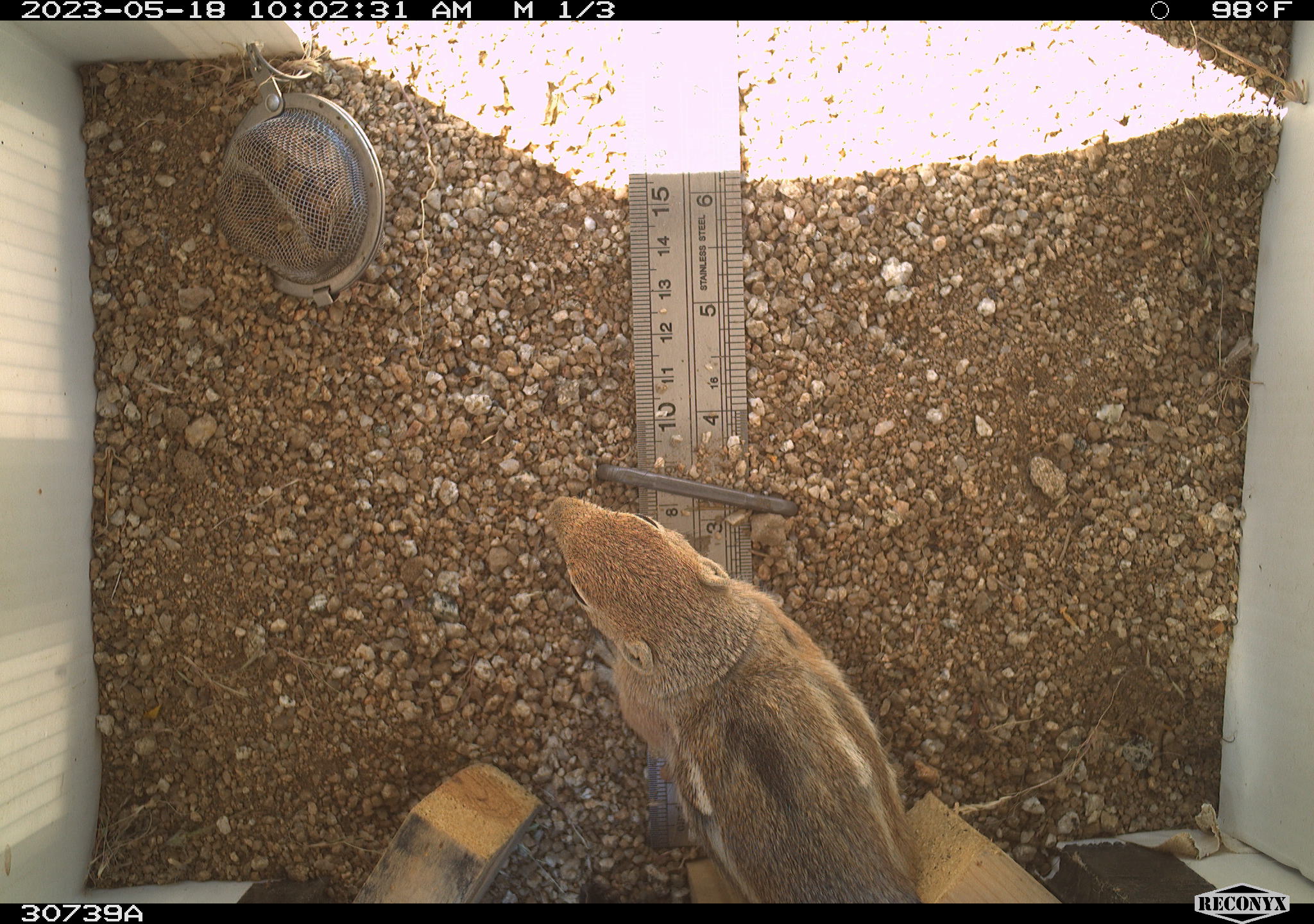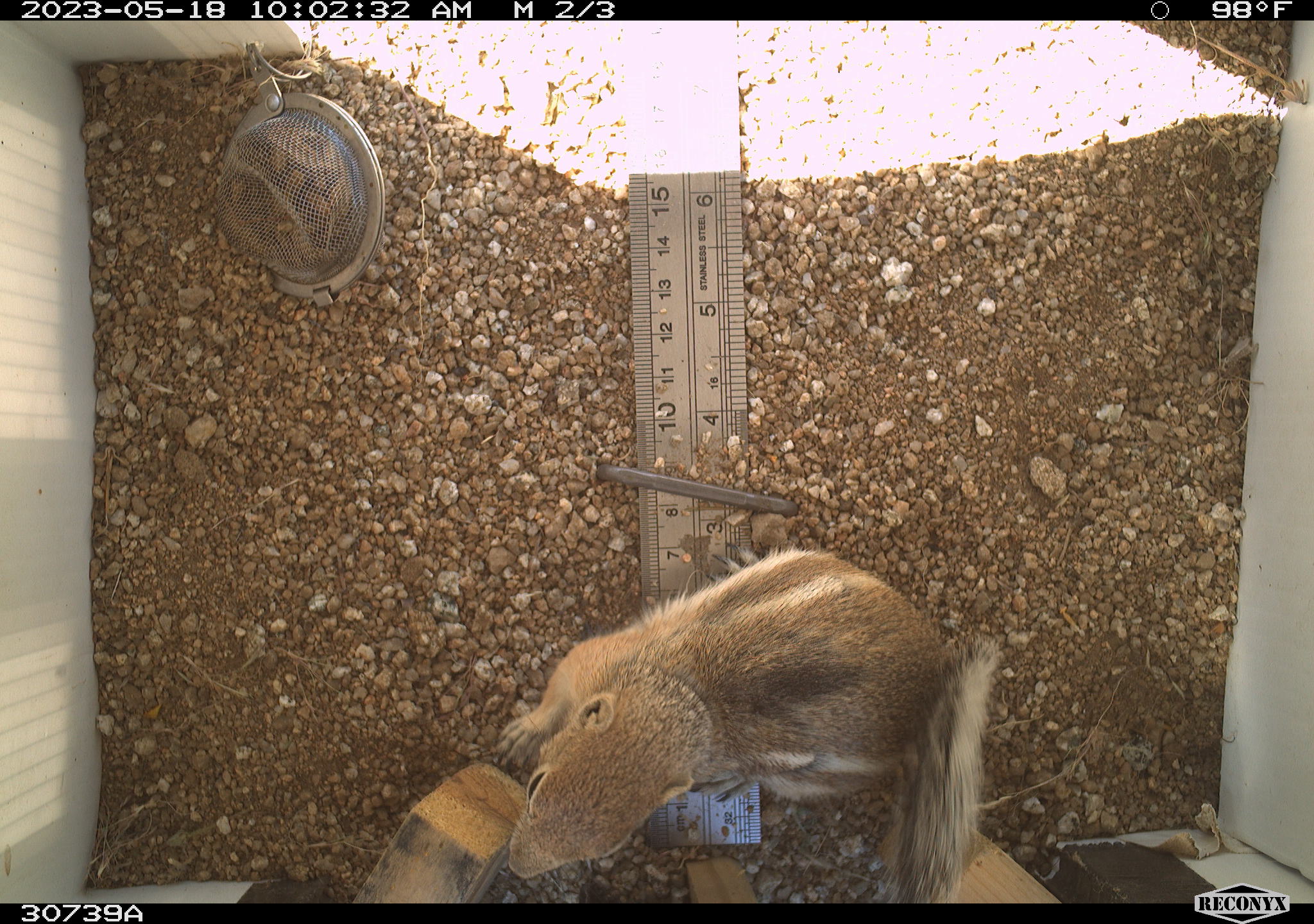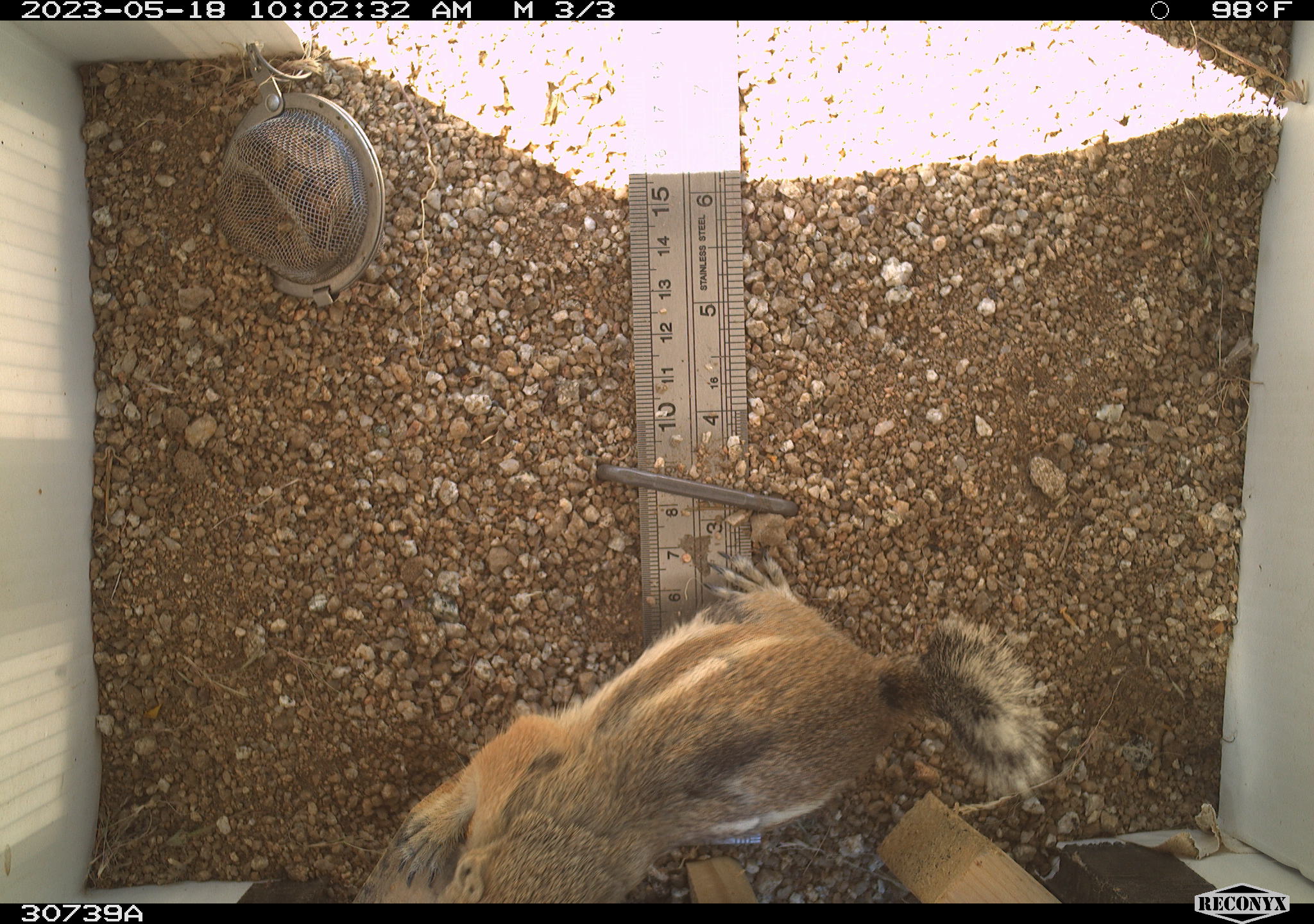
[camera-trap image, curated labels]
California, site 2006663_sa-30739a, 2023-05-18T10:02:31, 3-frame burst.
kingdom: Animalia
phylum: Chordata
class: Mammalia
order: Rodentia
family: Sciuridae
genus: Ammospermophilus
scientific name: Ammospermophilus leucurus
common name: white-tailed antelope squirrel